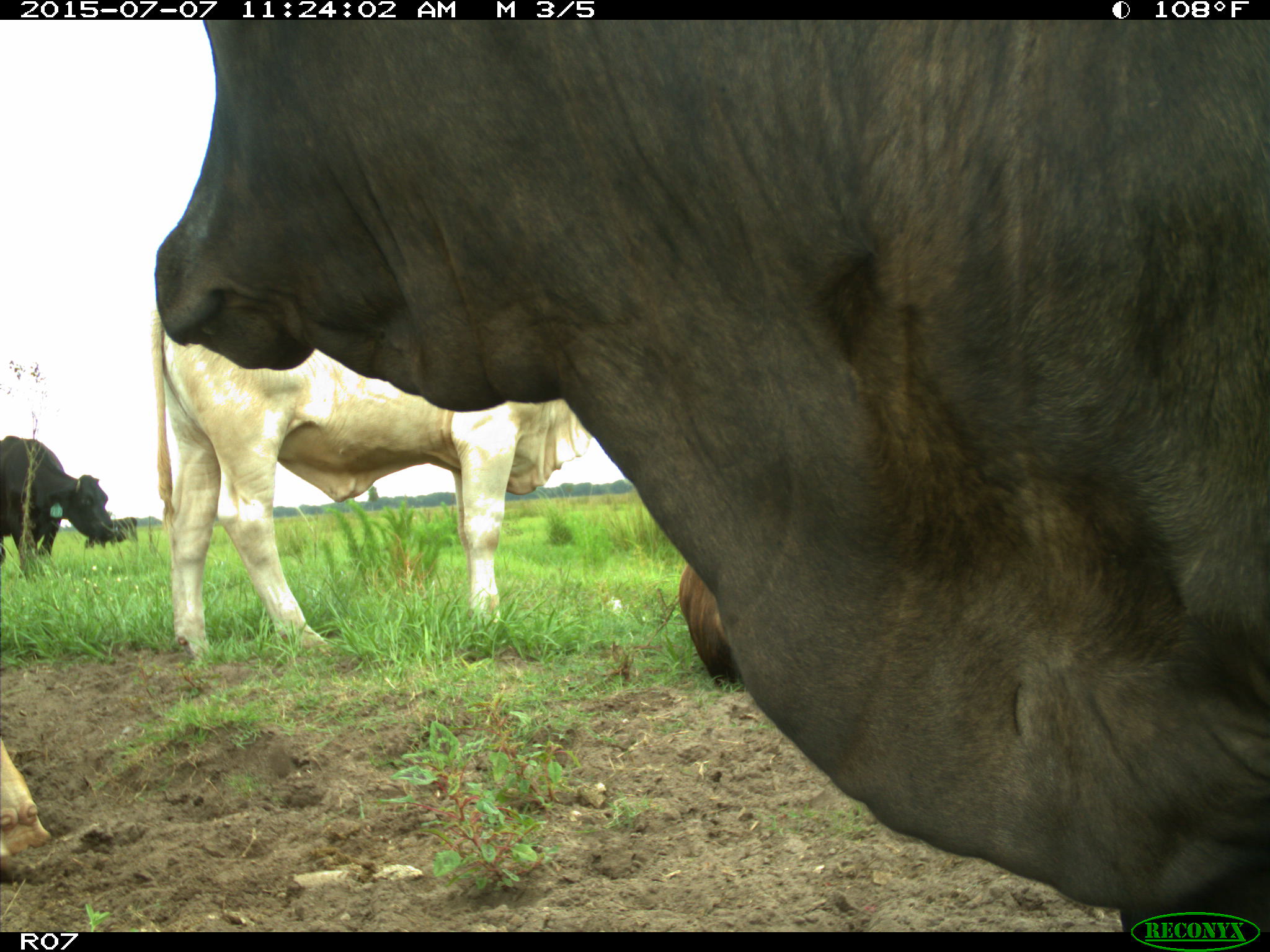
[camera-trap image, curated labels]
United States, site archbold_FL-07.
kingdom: Animalia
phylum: Chordata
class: Mammalia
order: Artiodactyla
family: Bovidae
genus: Bos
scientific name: Bos taurus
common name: domestic cow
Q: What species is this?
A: Bos taurus (domestic cow).